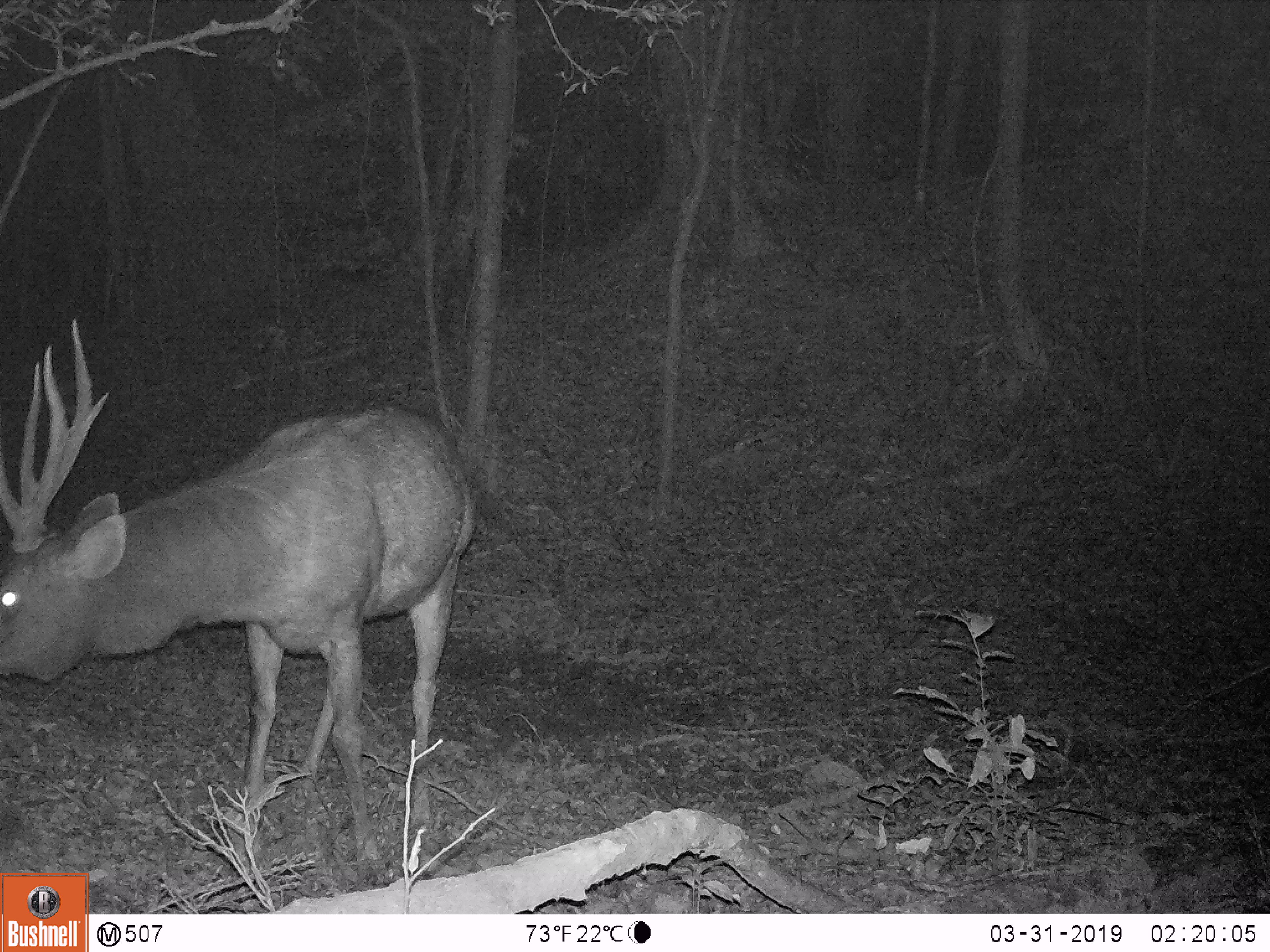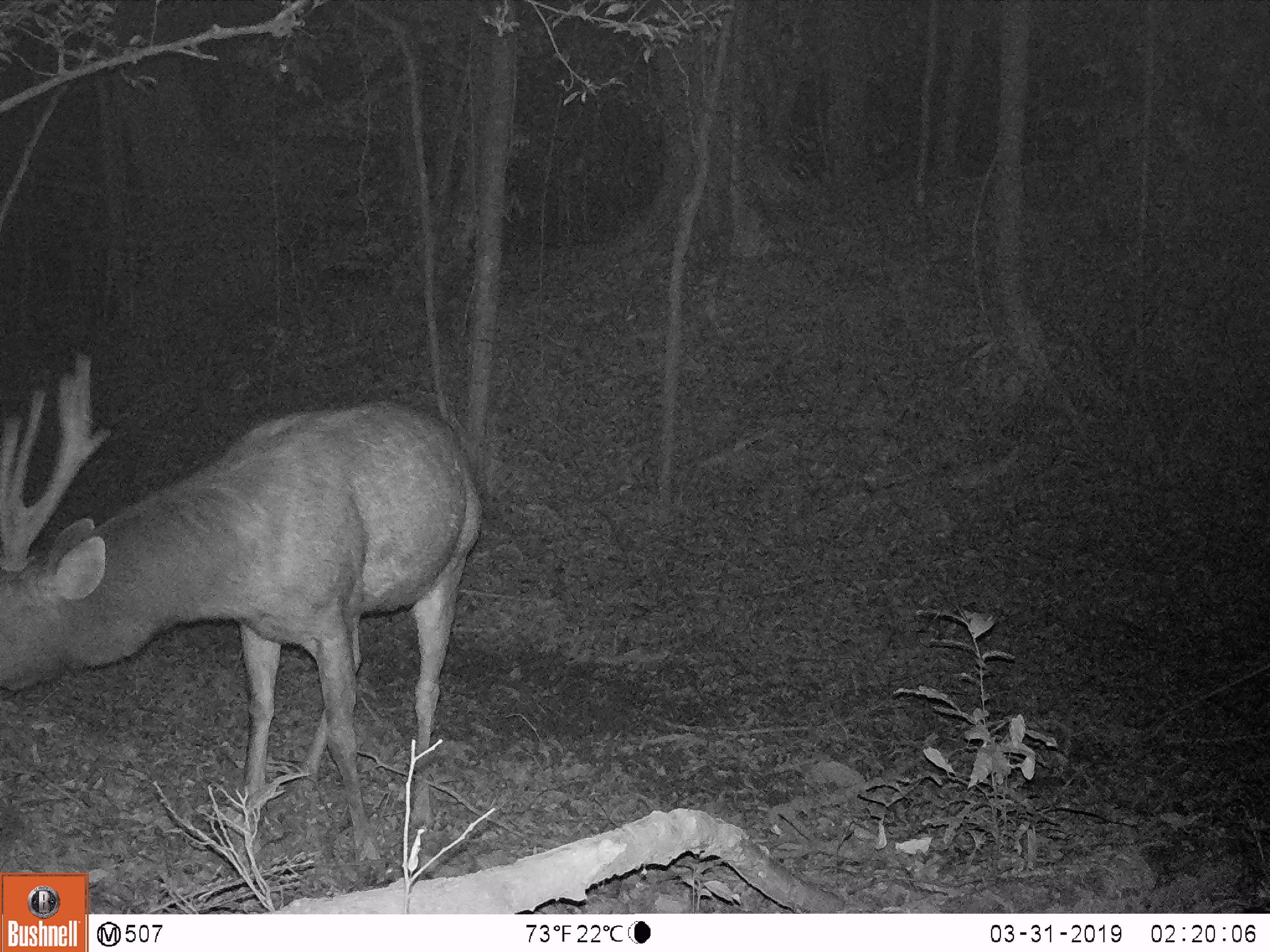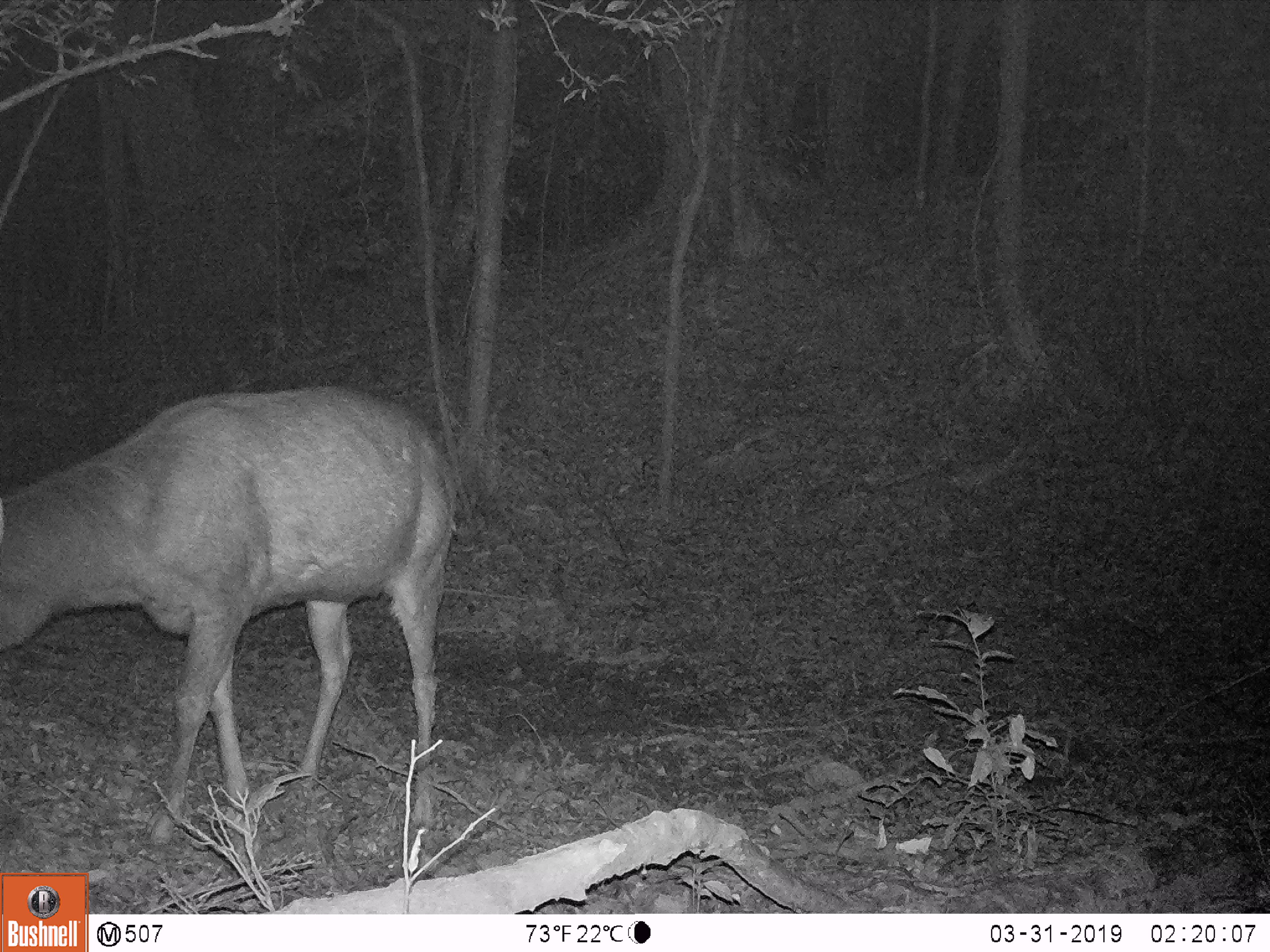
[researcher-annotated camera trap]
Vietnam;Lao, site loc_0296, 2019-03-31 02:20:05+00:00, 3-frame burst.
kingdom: Animalia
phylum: Chordata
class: Mammalia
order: Artiodactyla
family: Cervidae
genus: Rusa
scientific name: Rusa unicolor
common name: sambar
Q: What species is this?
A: Sambar (Rusa unicolor).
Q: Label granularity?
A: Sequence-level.